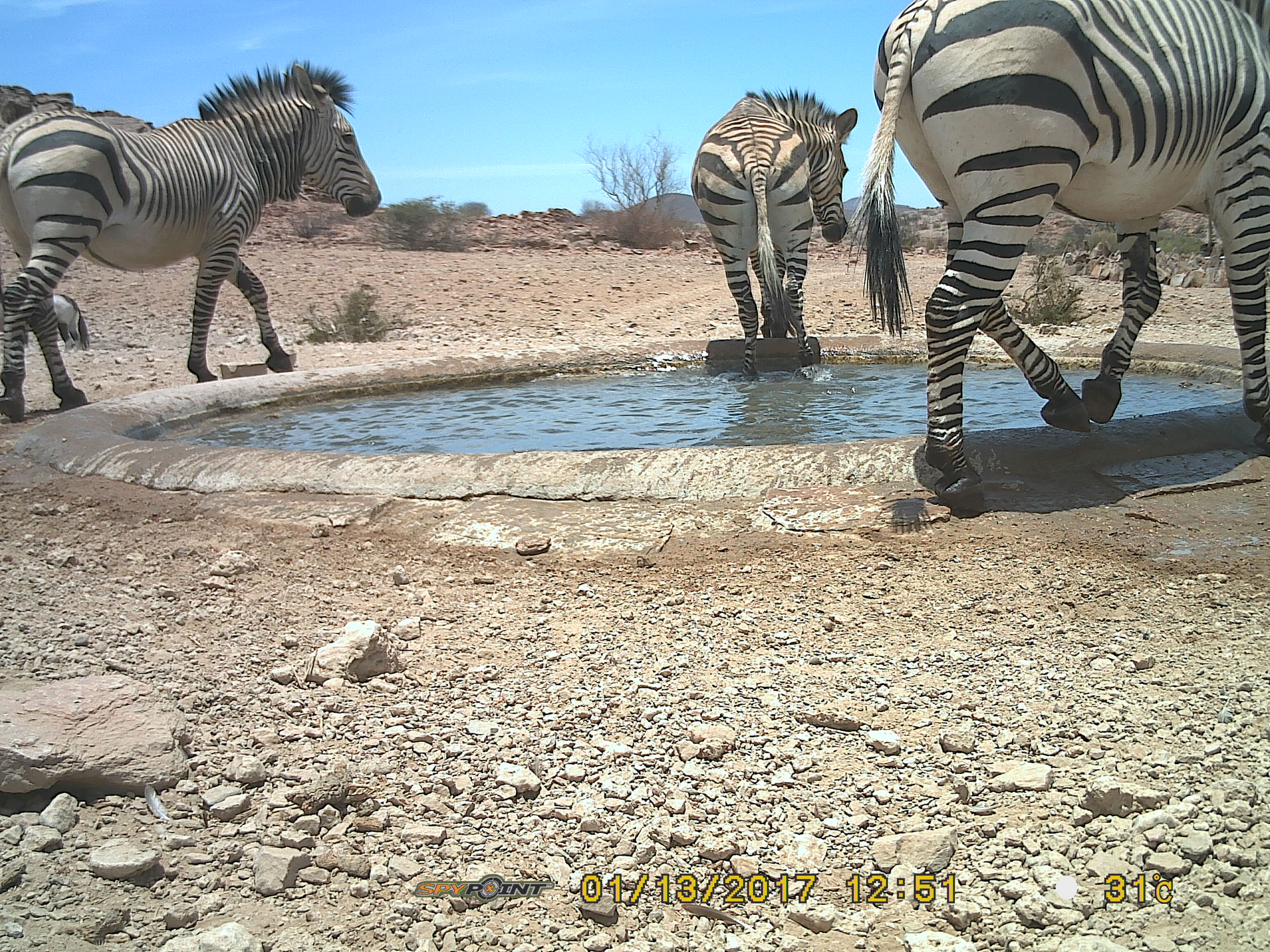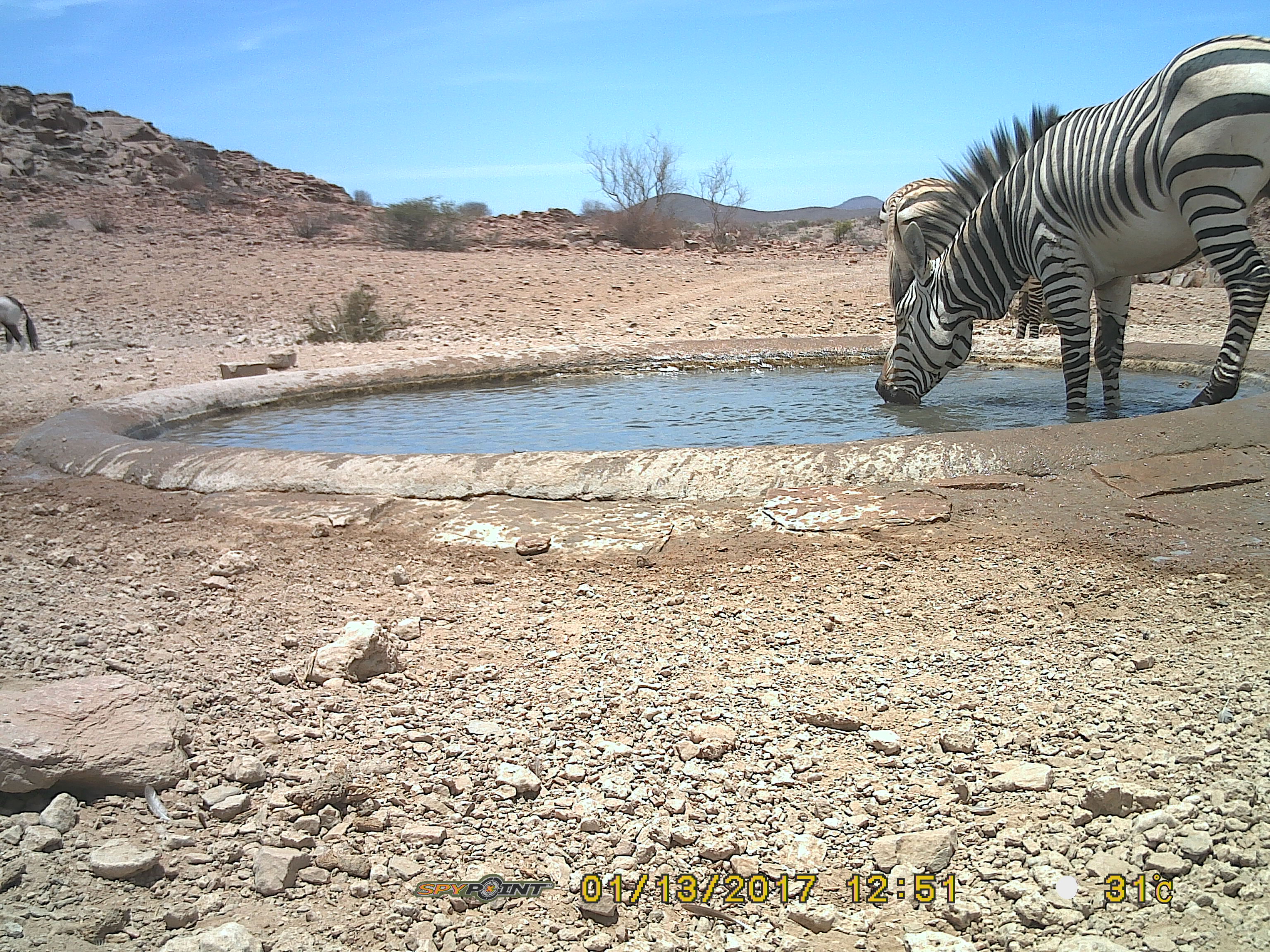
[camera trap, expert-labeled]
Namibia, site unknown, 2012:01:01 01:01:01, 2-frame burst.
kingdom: Animalia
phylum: Chordata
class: Mammalia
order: Perissodactyla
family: Equidae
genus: Equus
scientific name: Equus zebra hartmannae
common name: hartmann's mountain zebra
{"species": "Equus zebra hartmannae (hartmann's mountain zebra)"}